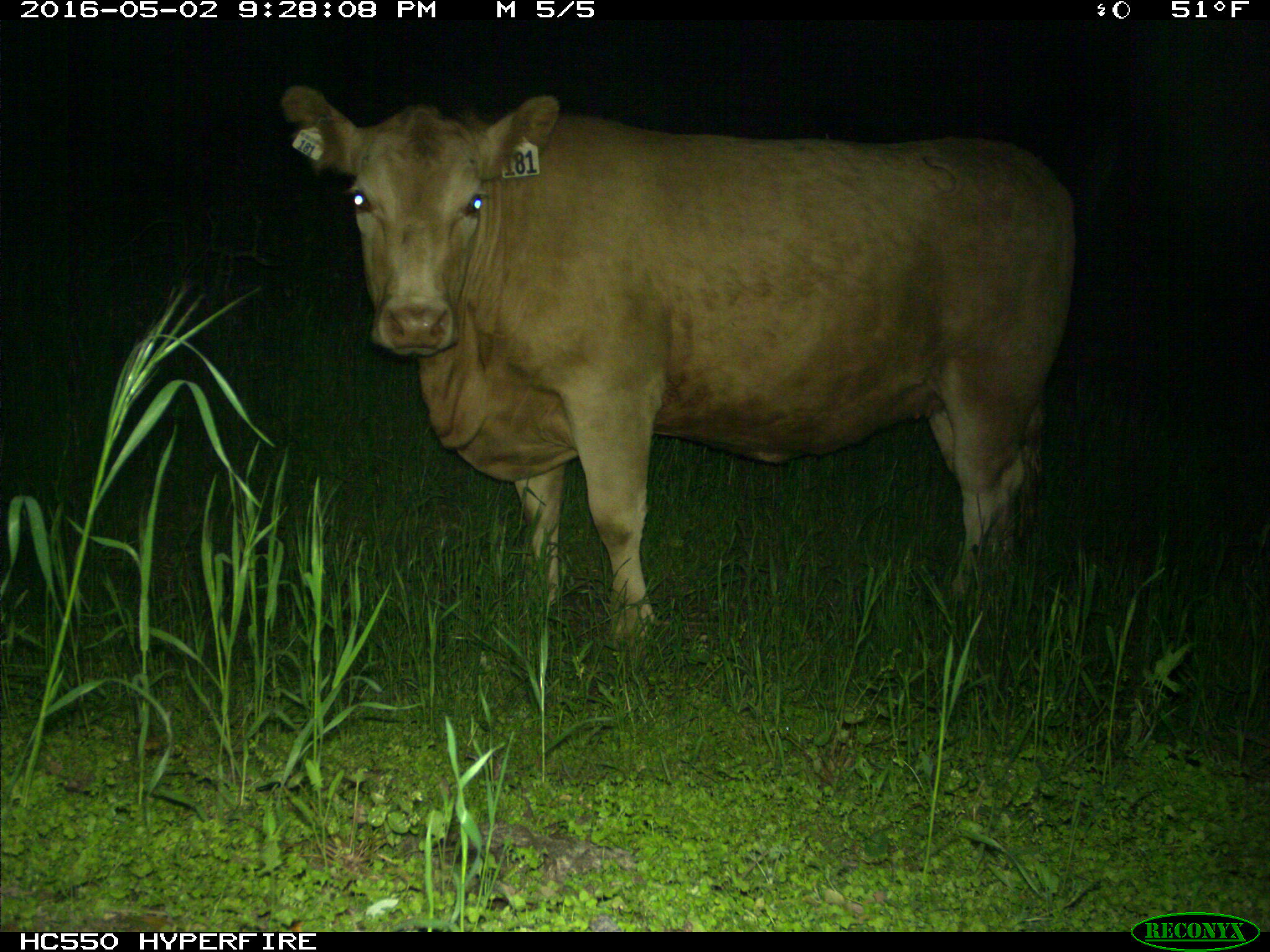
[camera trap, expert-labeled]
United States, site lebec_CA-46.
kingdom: Animalia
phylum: Chordata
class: Mammalia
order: Artiodactyla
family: Bovidae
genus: Bos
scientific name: Bos taurus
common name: domestic cow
Bos taurus (domestic cow).